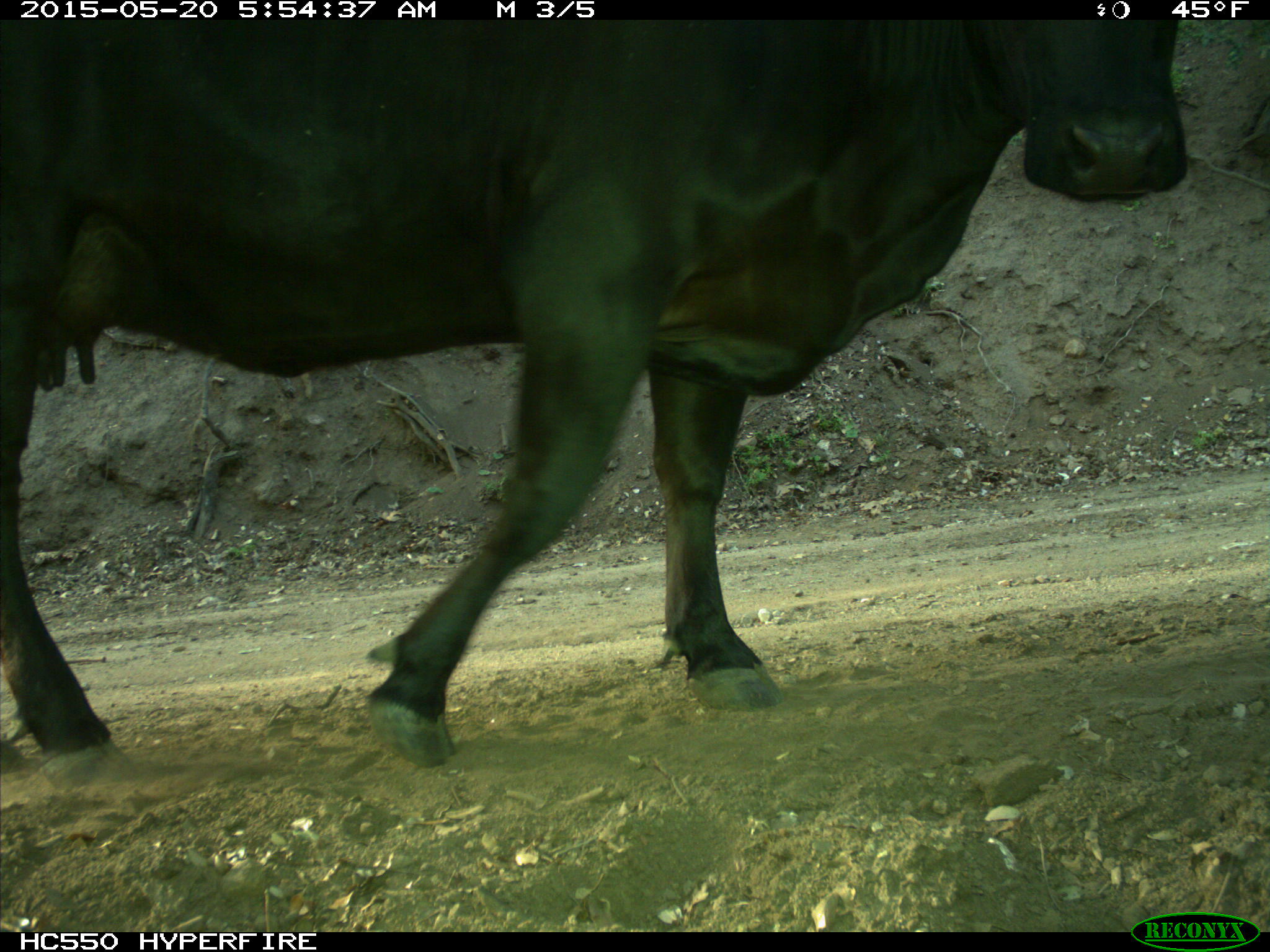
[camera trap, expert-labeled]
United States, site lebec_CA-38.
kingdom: Animalia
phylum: Chordata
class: Mammalia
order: Artiodactyla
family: Bovidae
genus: Bos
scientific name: Bos taurus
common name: domestic cow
Bos taurus (domestic cow).